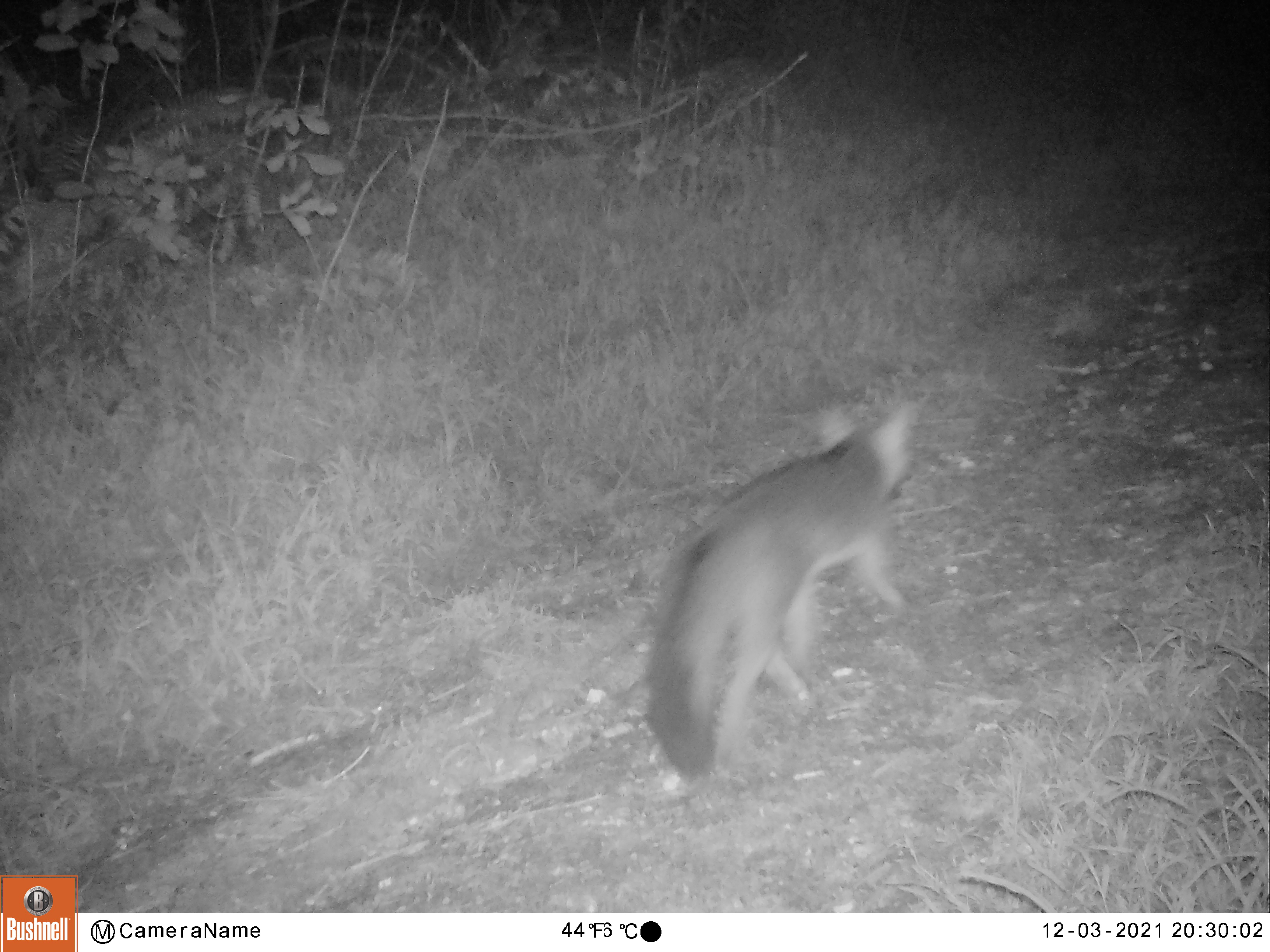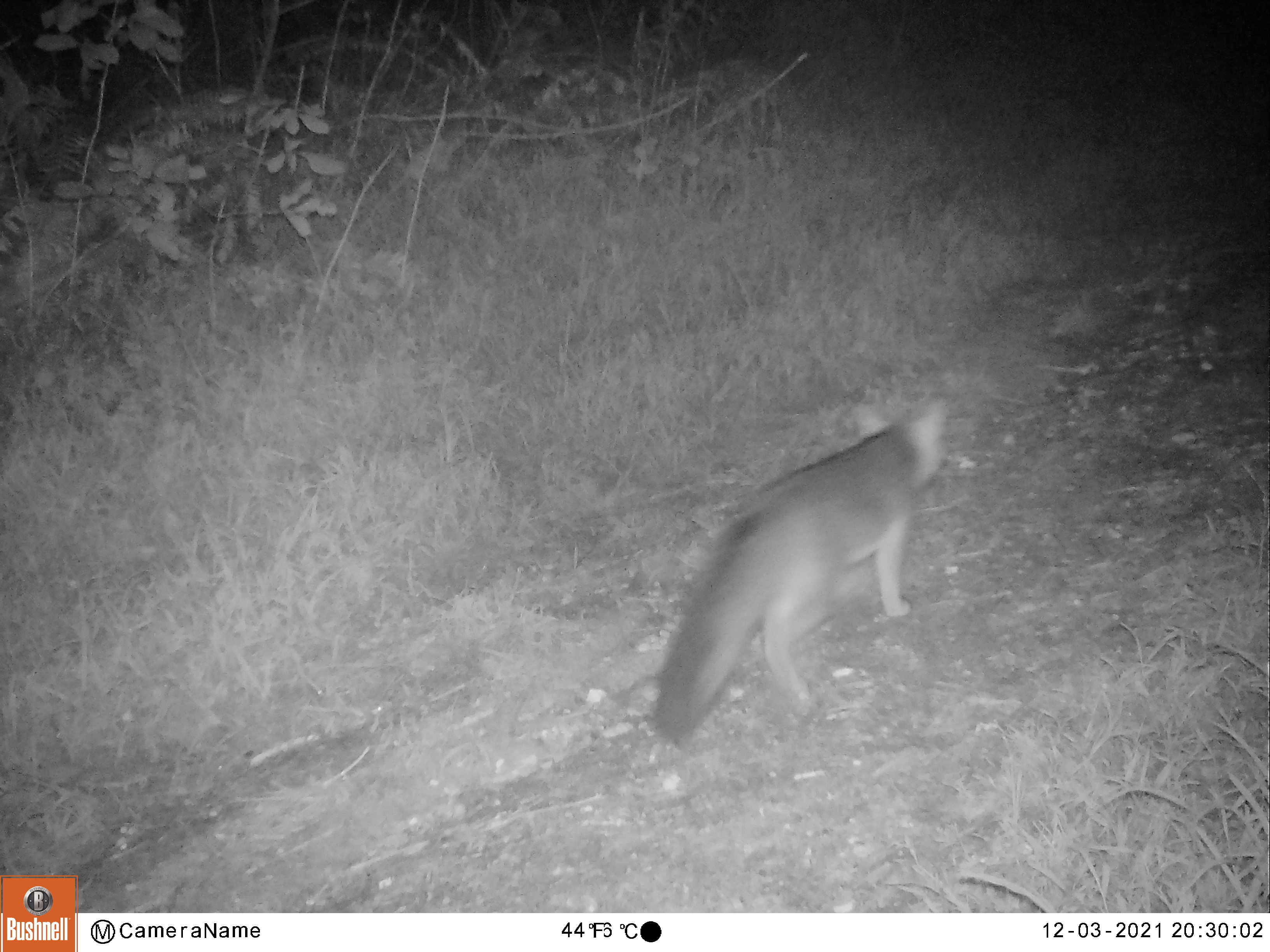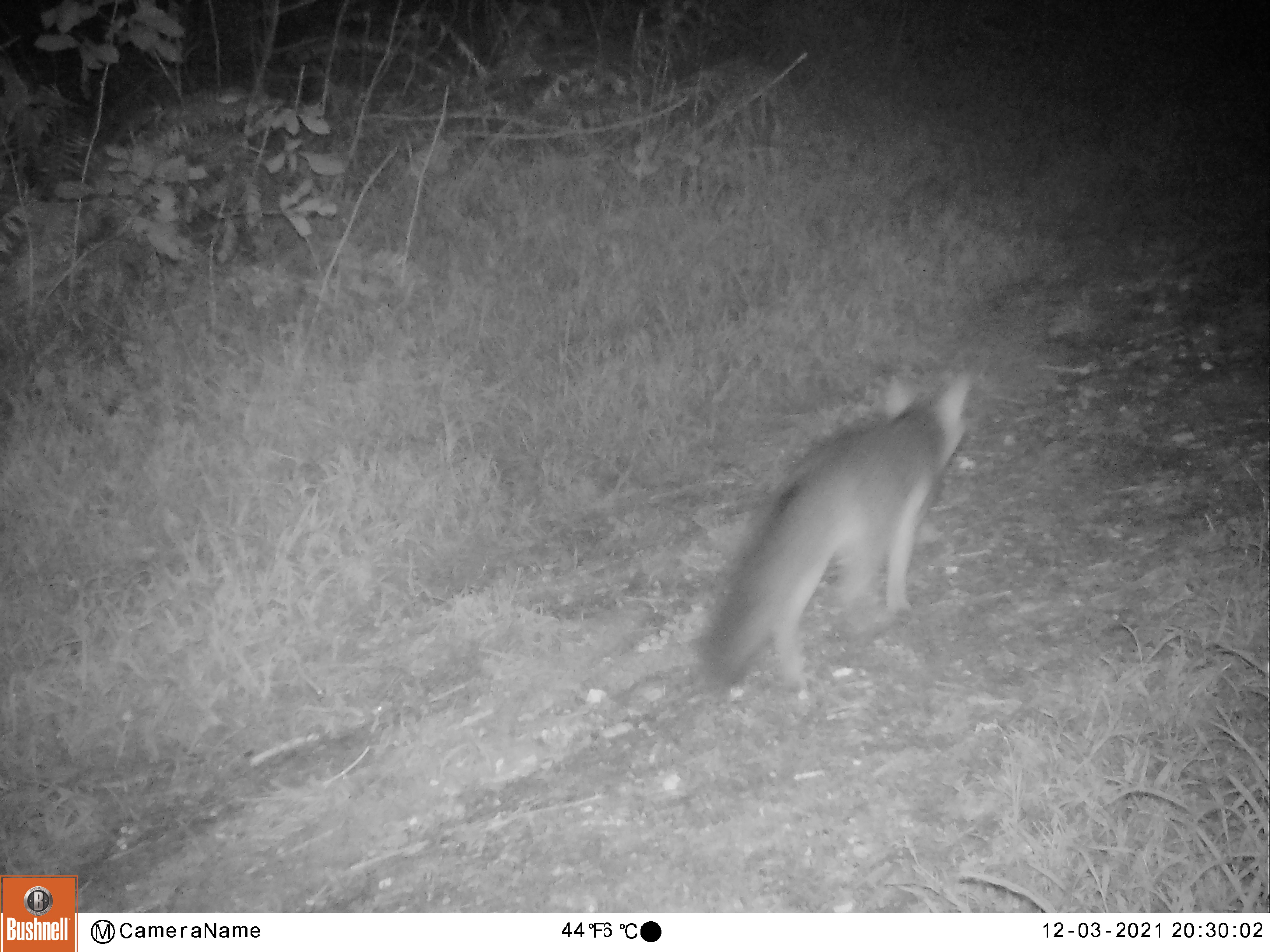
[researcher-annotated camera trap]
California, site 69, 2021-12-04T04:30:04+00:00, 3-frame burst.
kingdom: Animalia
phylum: Chordata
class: Mammalia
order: Carnivora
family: Canidae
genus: Urocyon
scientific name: Urocyon cinereoargenteus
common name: gray fox